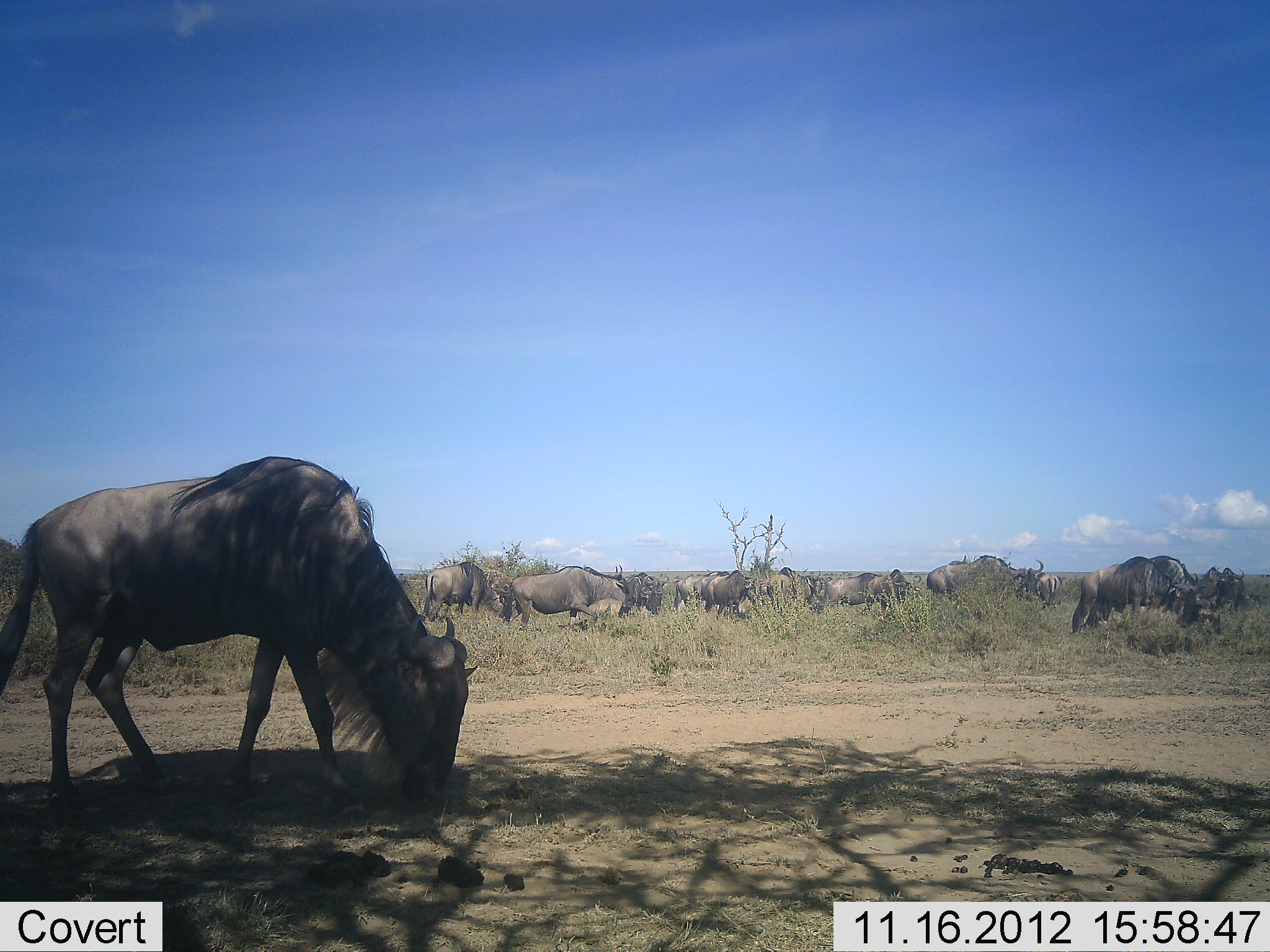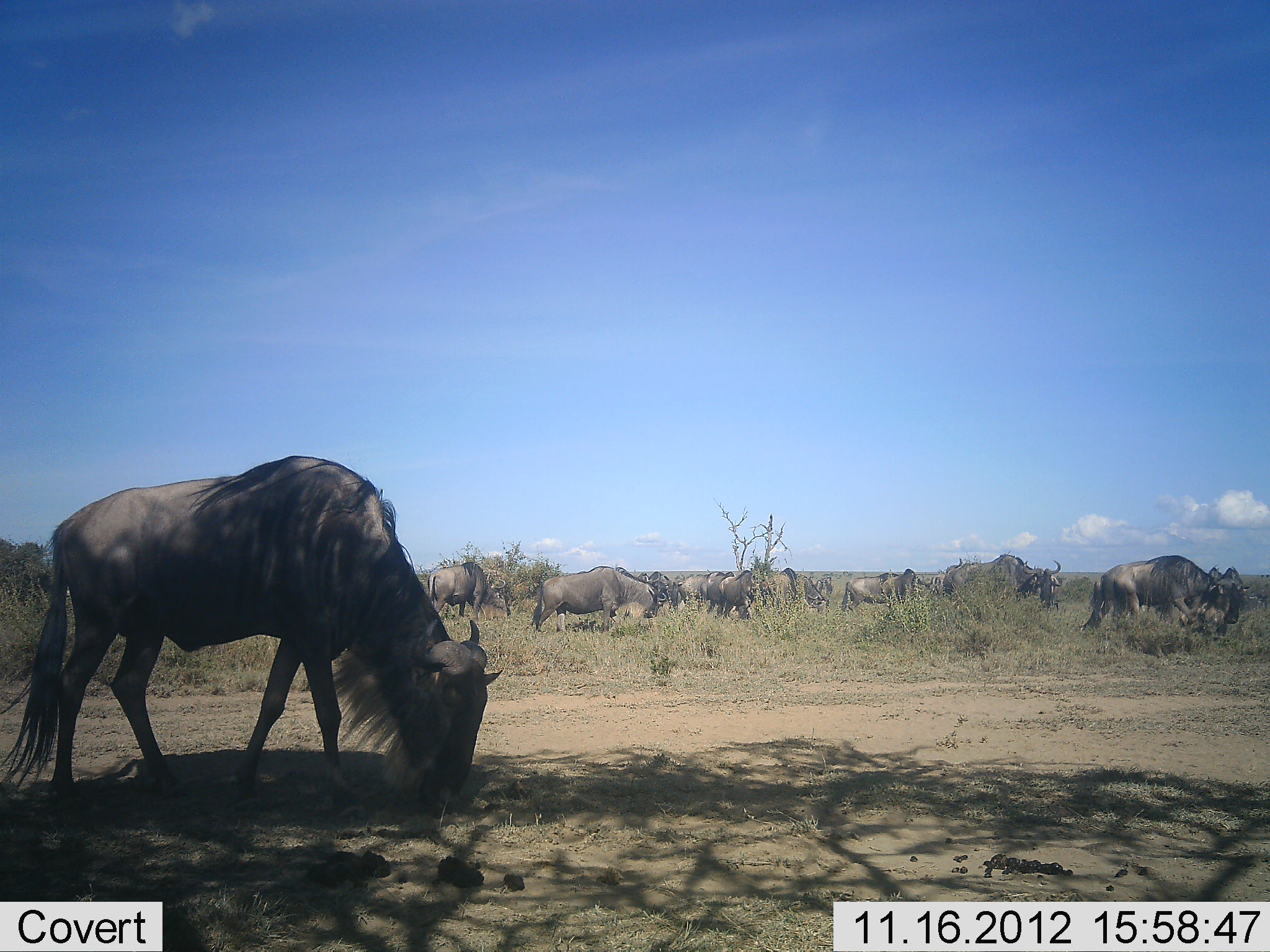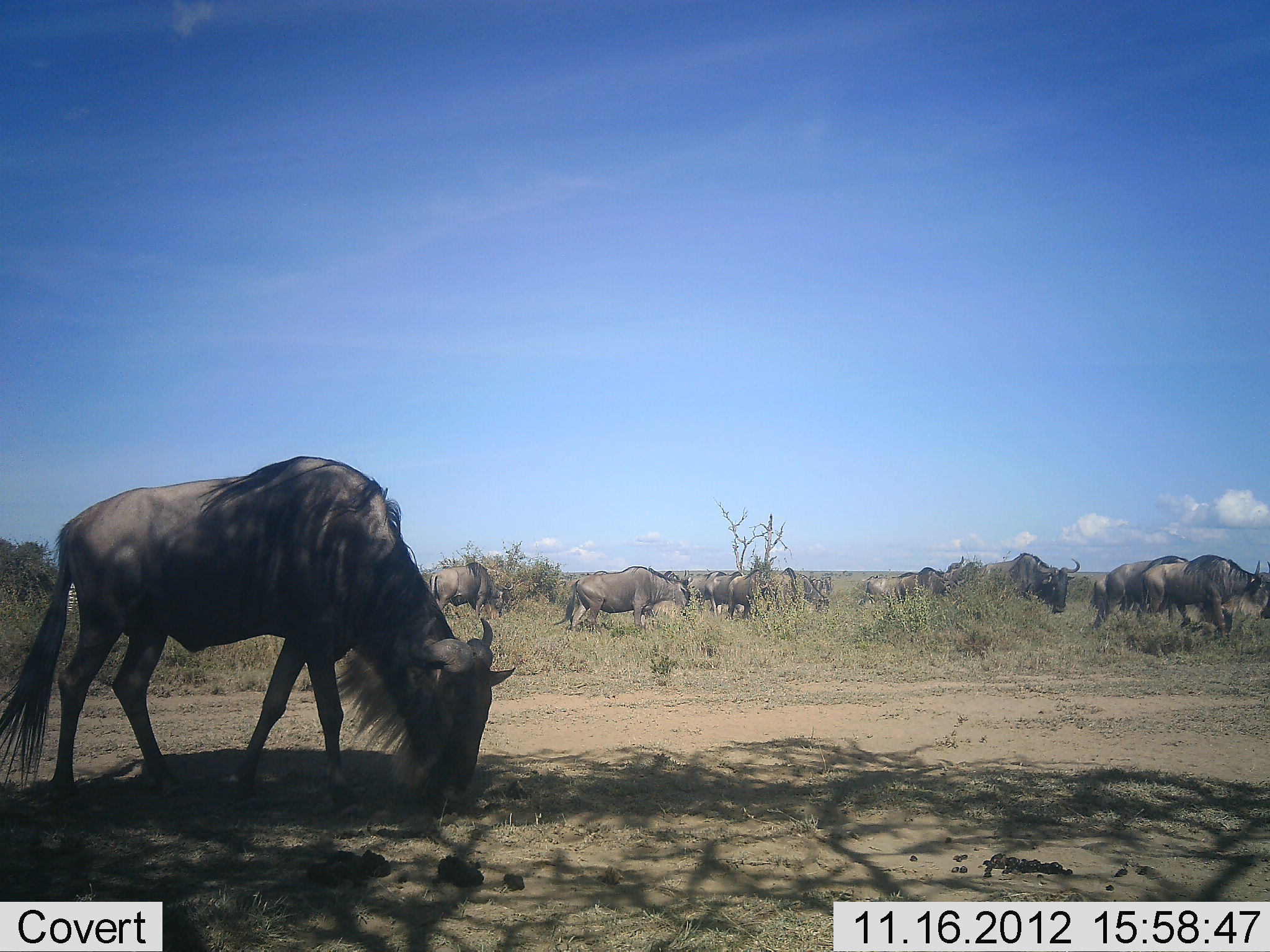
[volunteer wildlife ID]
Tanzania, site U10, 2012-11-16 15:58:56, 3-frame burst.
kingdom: Animalia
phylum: Chordata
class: Mammalia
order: Artiodactyla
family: Bovidae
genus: Connochaetes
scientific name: Connochaetes taurinus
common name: blue wildebeest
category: wildebeest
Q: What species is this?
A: Wildebeest (blue wildebeest) (Connochaetes taurinus).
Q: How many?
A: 11-50.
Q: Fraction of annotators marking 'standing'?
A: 30%.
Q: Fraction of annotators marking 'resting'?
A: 0%.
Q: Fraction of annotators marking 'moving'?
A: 60%.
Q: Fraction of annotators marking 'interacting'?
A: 0%.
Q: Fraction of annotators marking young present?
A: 0%.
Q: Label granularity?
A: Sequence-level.